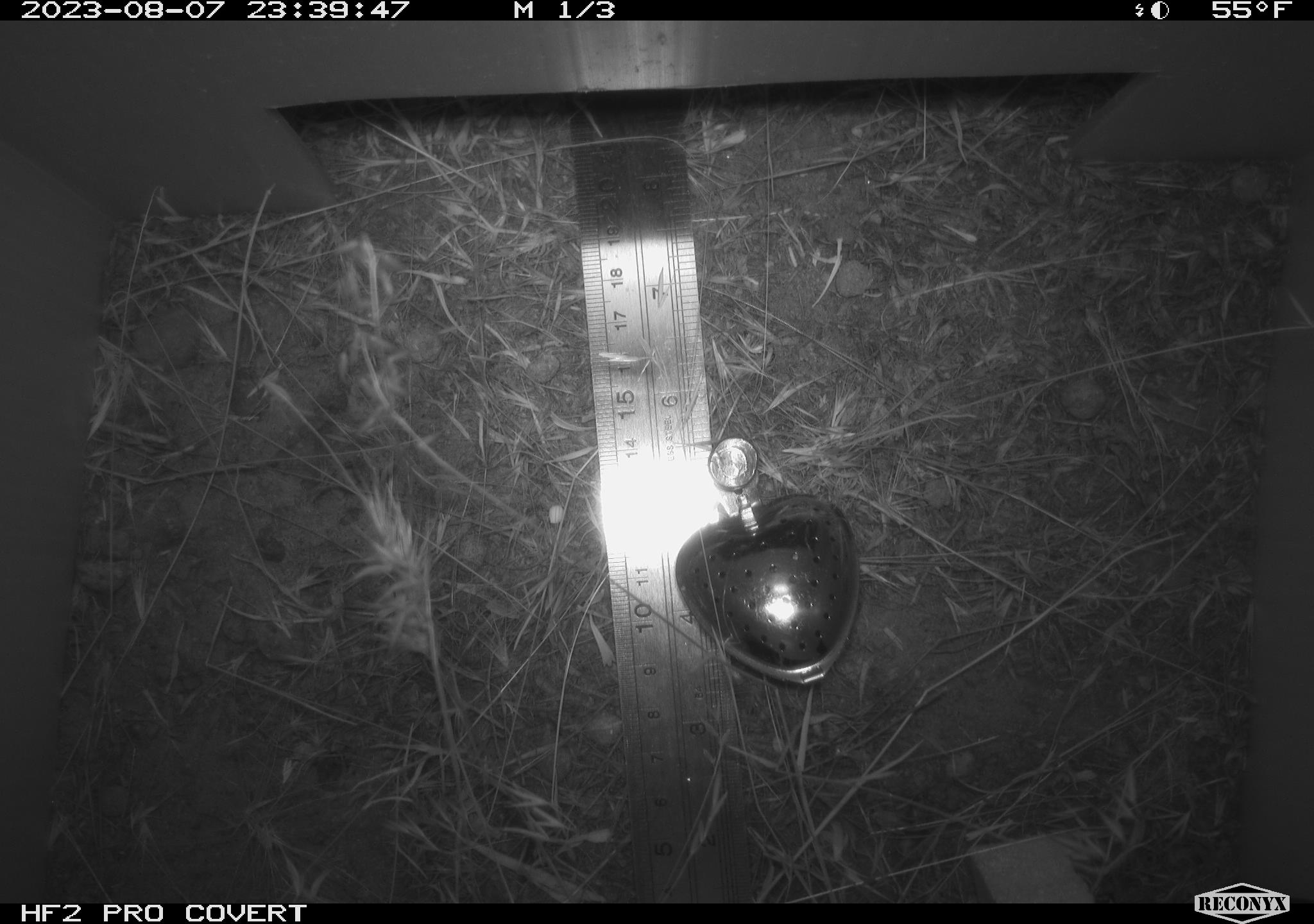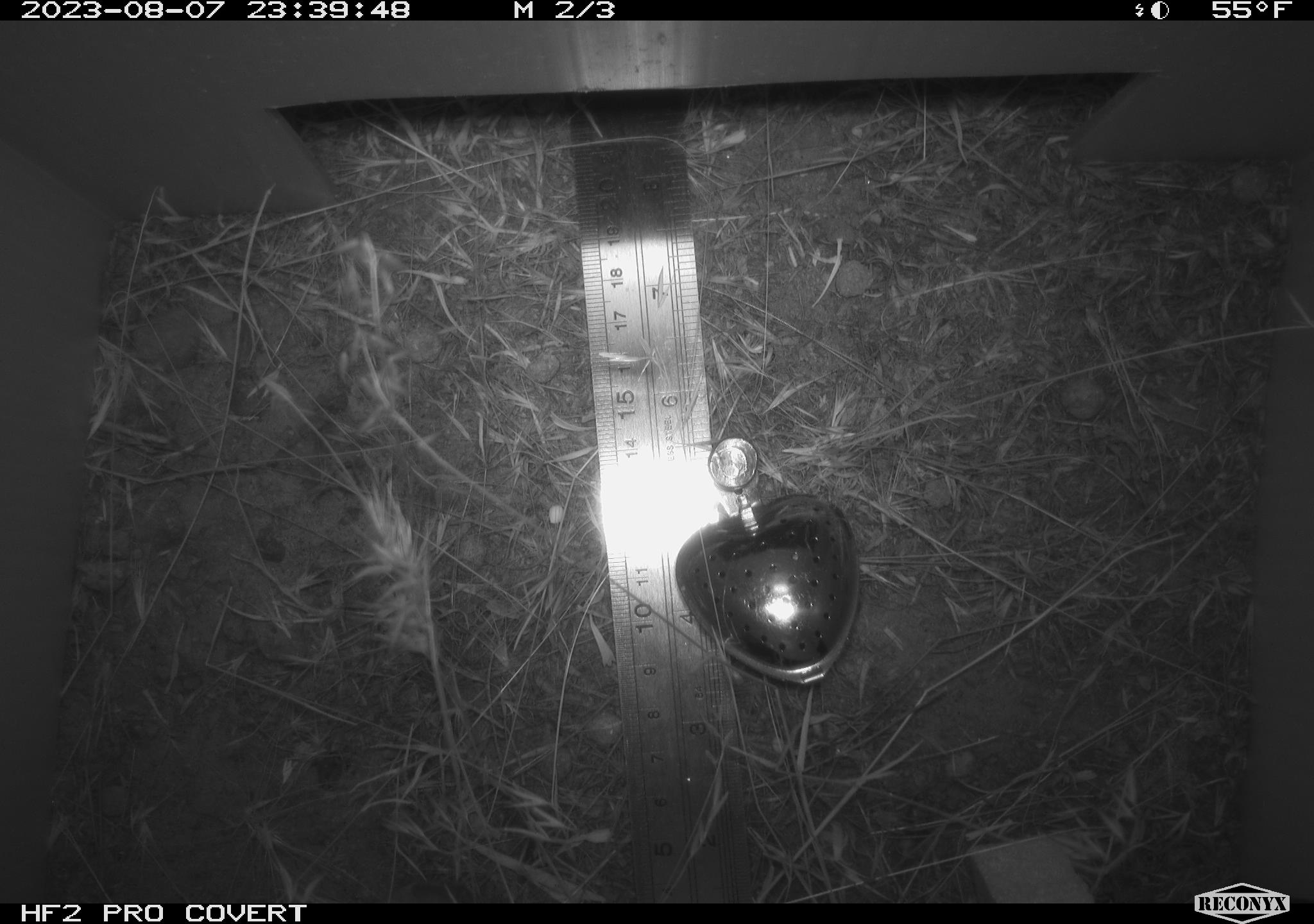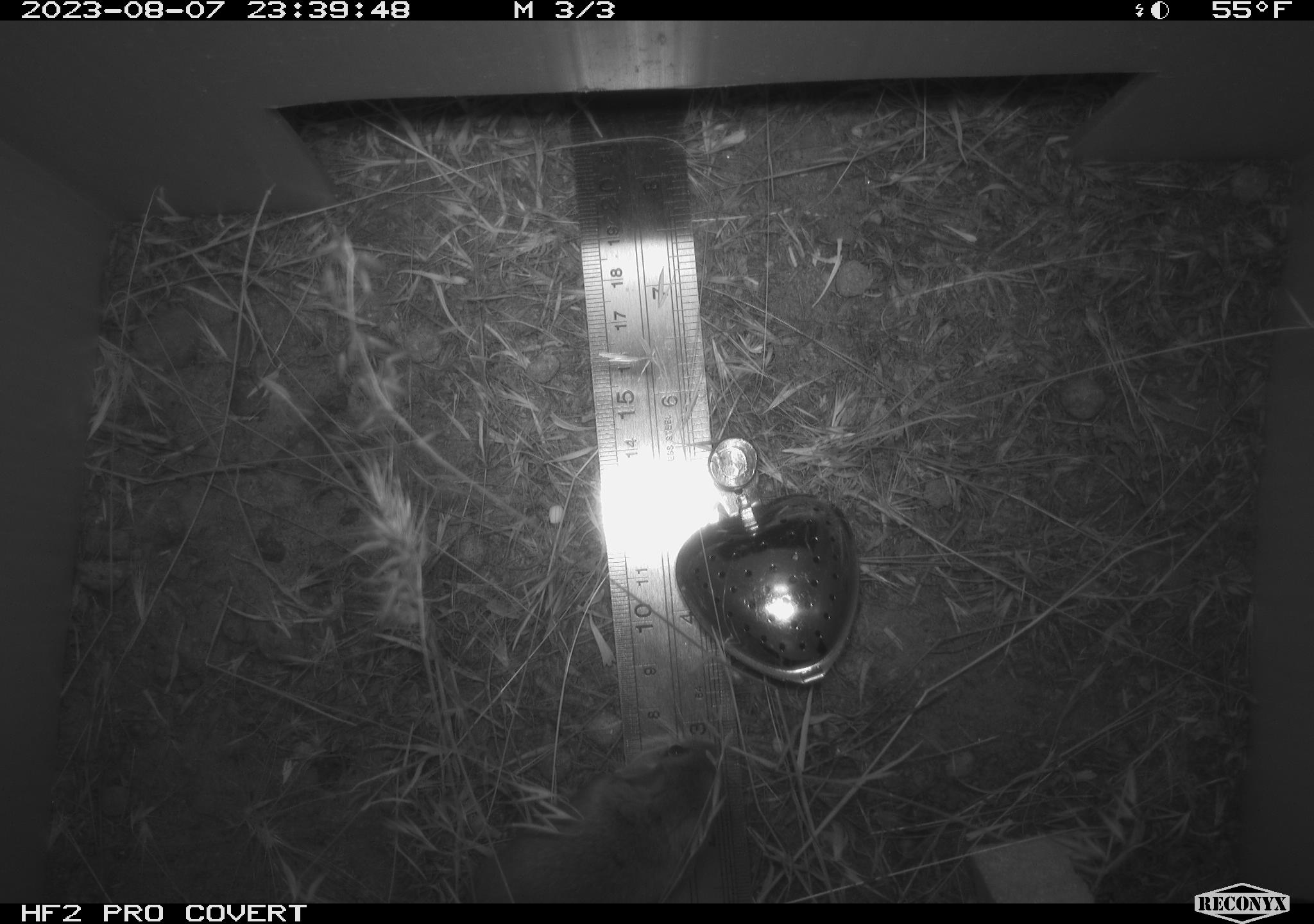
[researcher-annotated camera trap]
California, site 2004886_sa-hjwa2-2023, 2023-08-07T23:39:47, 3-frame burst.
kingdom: Animalia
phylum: Chordata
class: Mammalia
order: Rodentia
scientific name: Rodentia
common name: mouse species